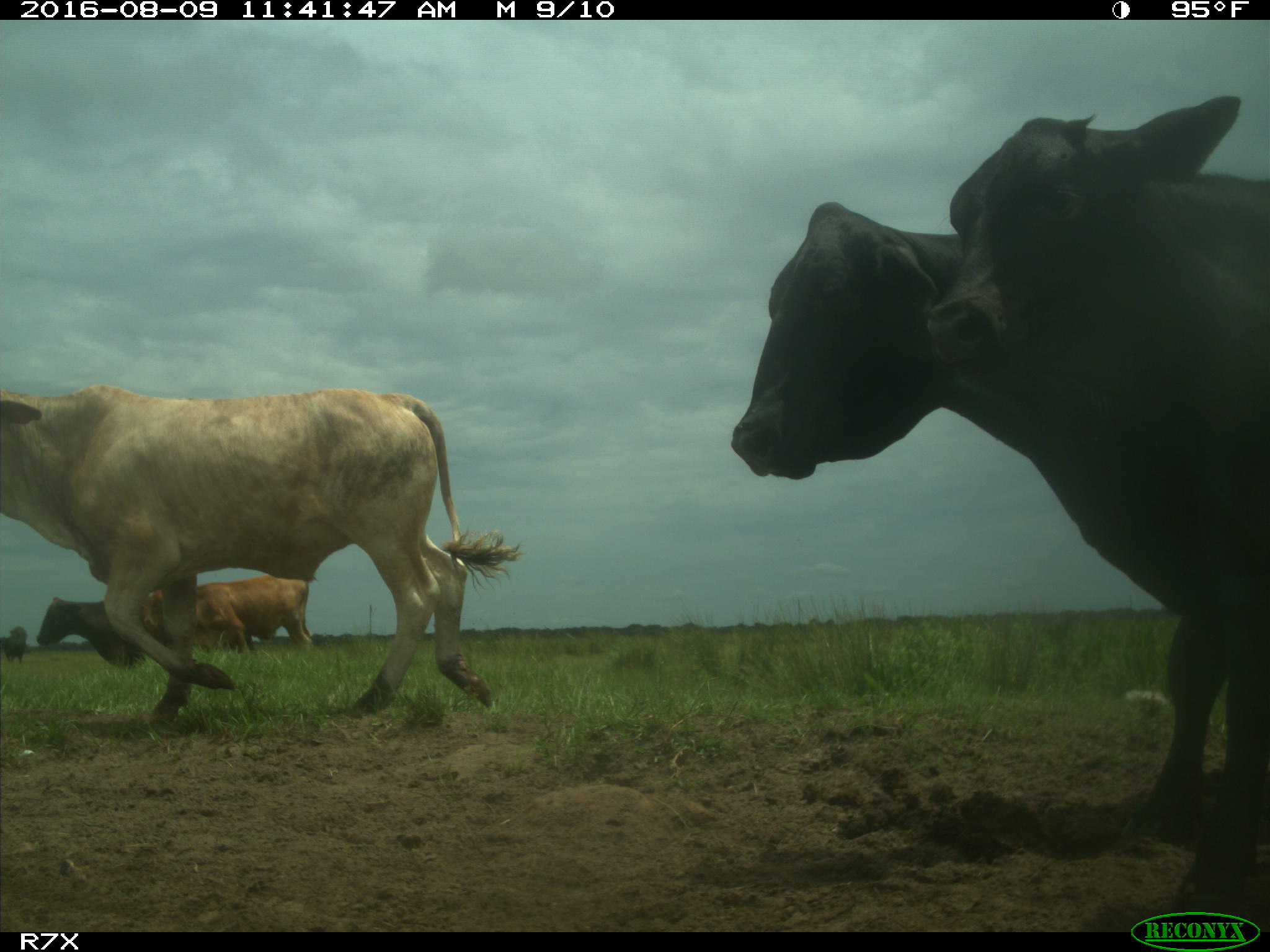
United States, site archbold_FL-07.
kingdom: Animalia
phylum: Chordata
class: Mammalia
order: Artiodactyla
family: Bovidae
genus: Bos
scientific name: Bos taurus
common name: domestic cow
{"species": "Bos taurus (domestic cow)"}